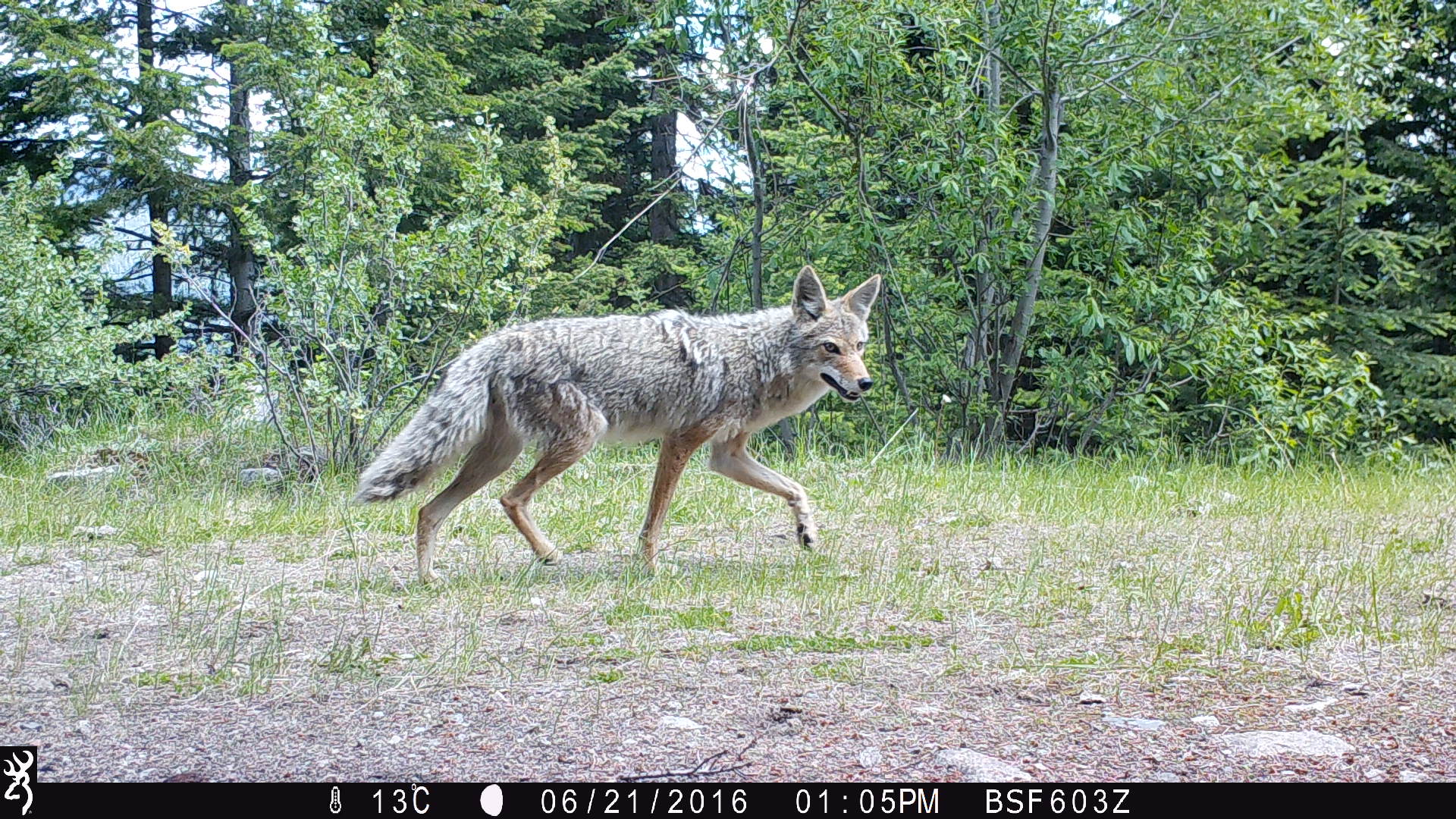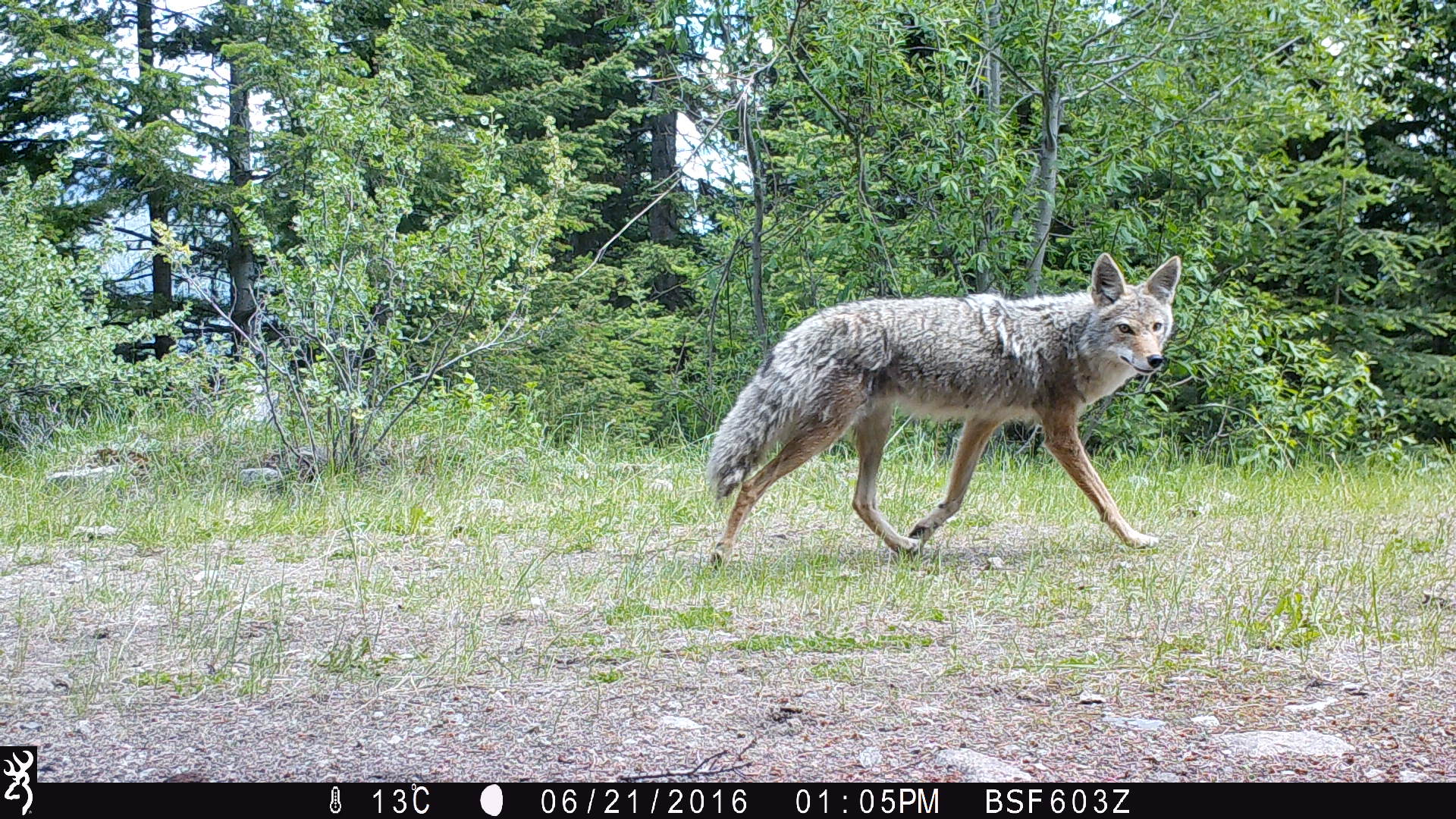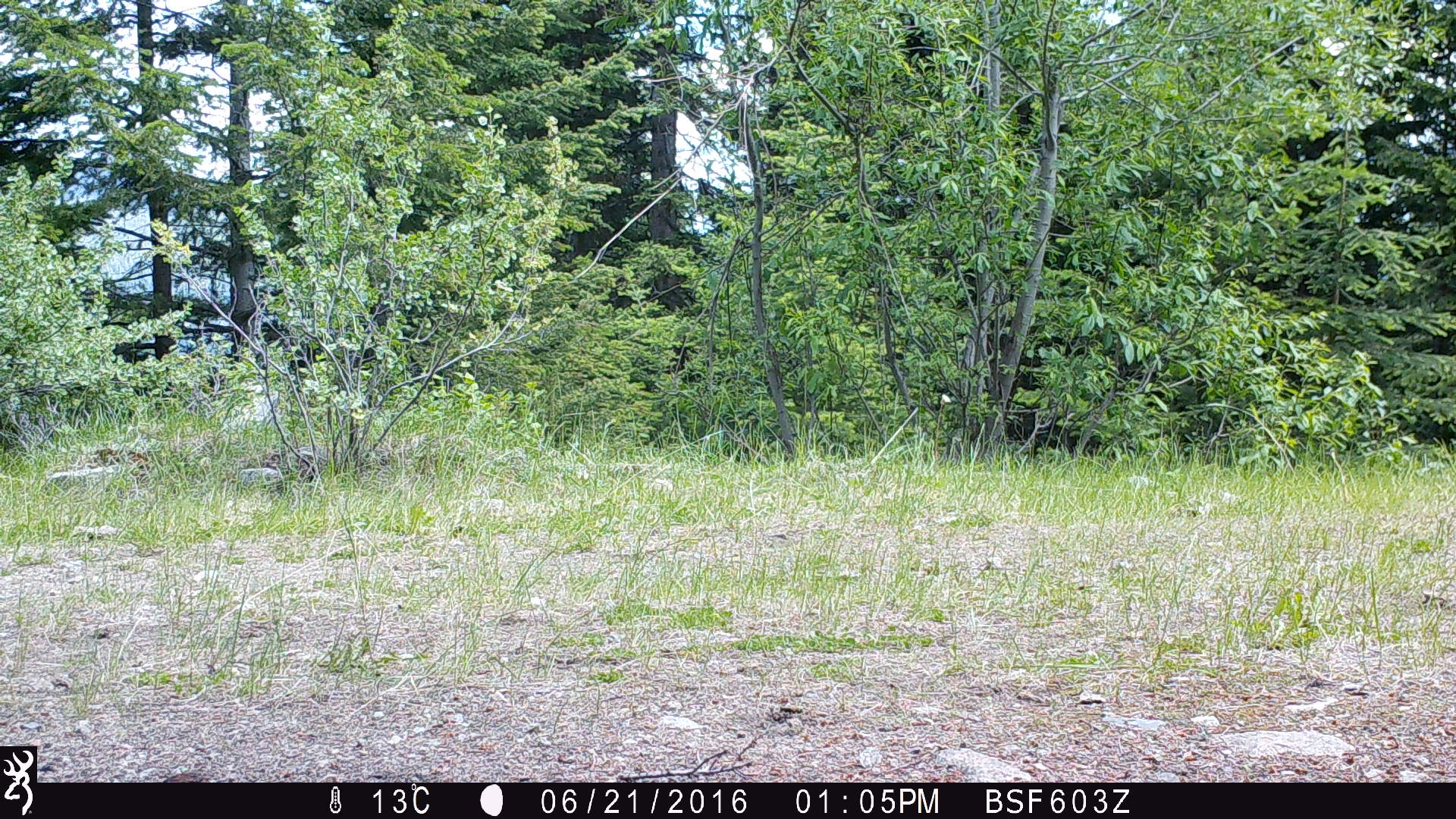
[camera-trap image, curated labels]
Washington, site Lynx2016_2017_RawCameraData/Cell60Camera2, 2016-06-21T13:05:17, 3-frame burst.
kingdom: Animalia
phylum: Chordata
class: Mammalia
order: Carnivora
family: Canidae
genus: Canis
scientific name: Canis latrans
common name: coyote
Canis latrans (coyote). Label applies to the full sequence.